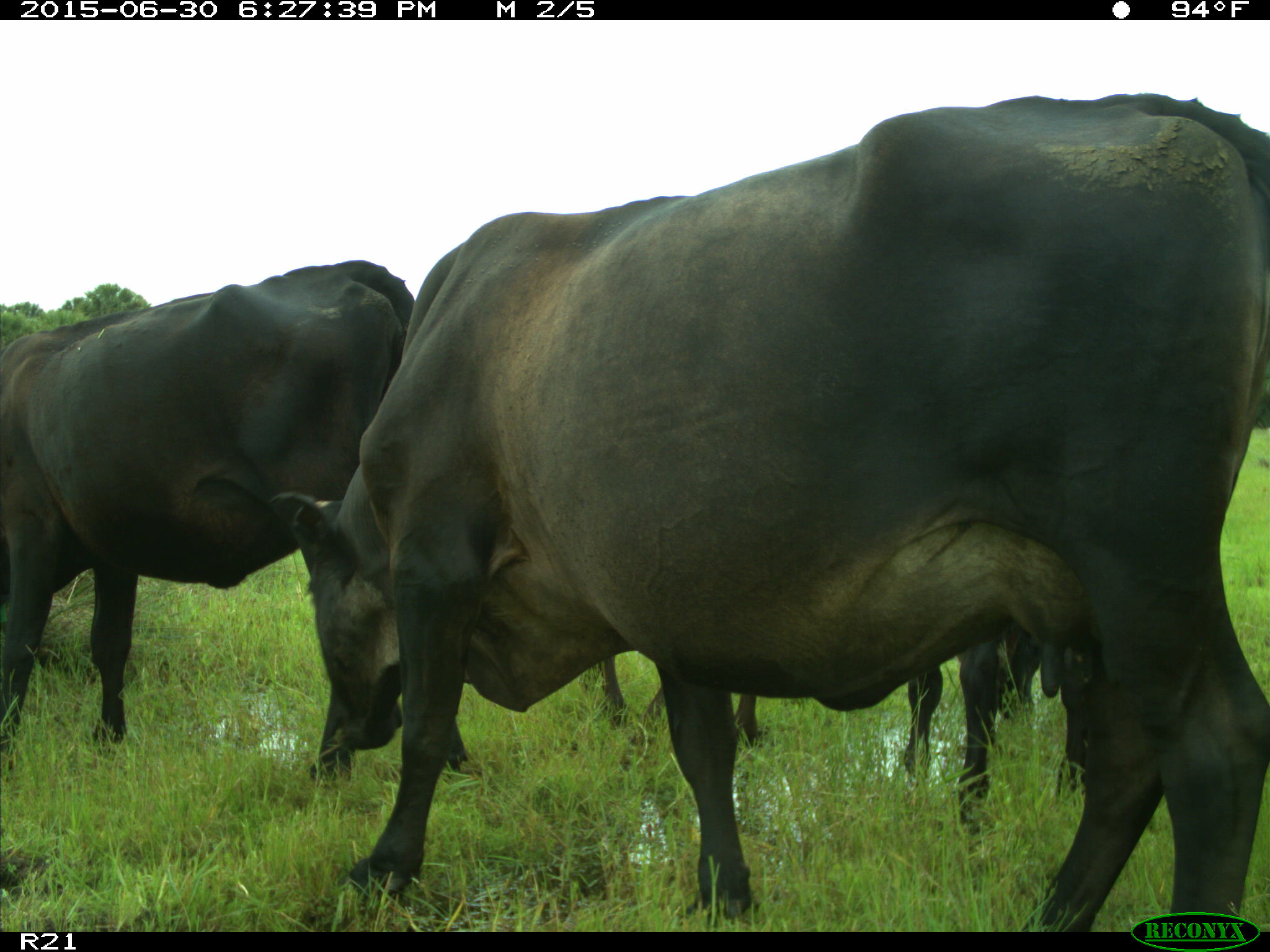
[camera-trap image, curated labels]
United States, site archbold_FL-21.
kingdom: Animalia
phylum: Chordata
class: Mammalia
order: Artiodactyla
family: Bovidae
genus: Bos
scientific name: Bos taurus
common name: domestic cow